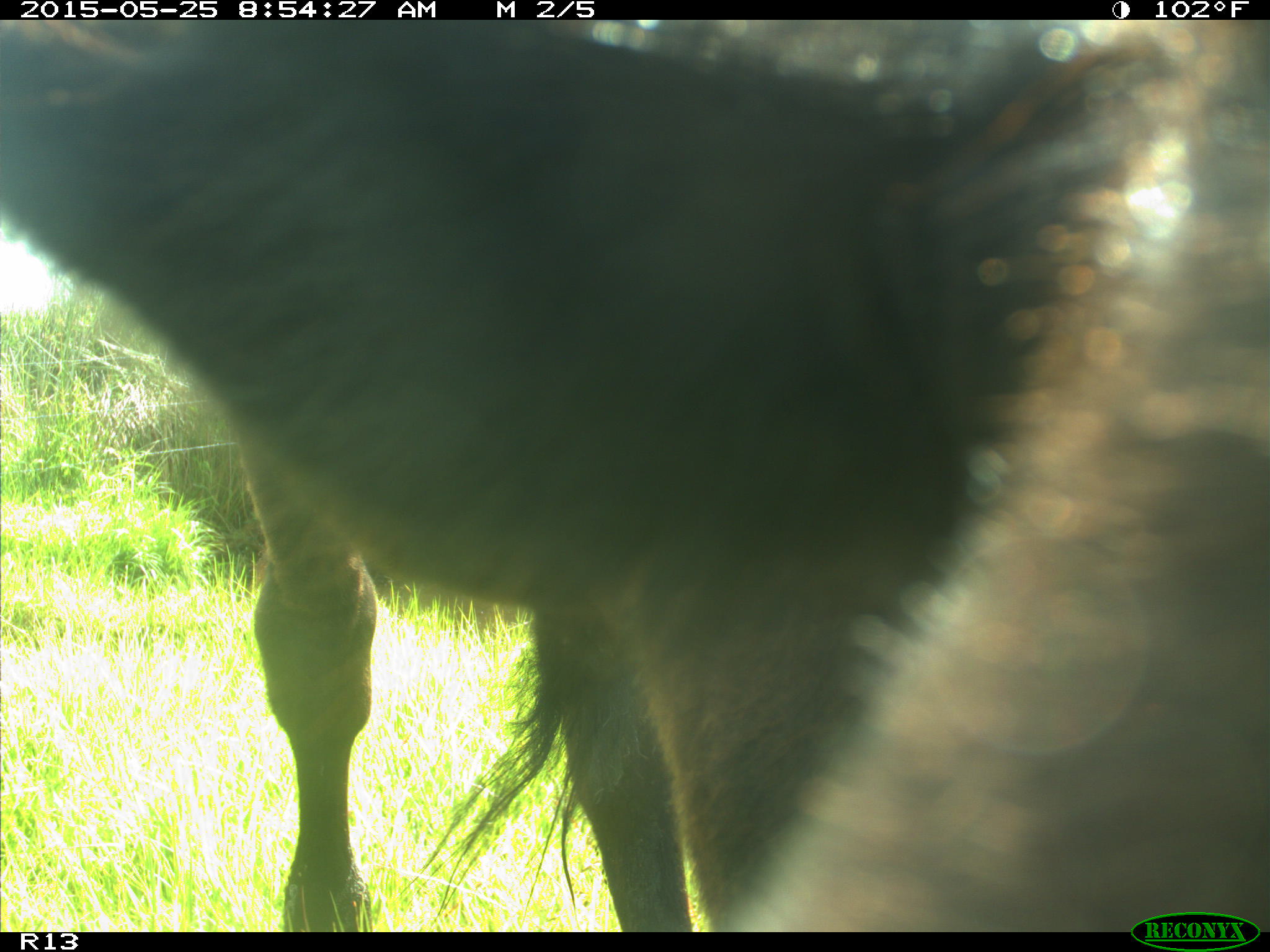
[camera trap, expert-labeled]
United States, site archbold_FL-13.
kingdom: Animalia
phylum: Chordata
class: Mammalia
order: Artiodactyla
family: Bovidae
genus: Bos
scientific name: Bos taurus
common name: domestic cow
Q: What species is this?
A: Bos taurus (domestic cow).